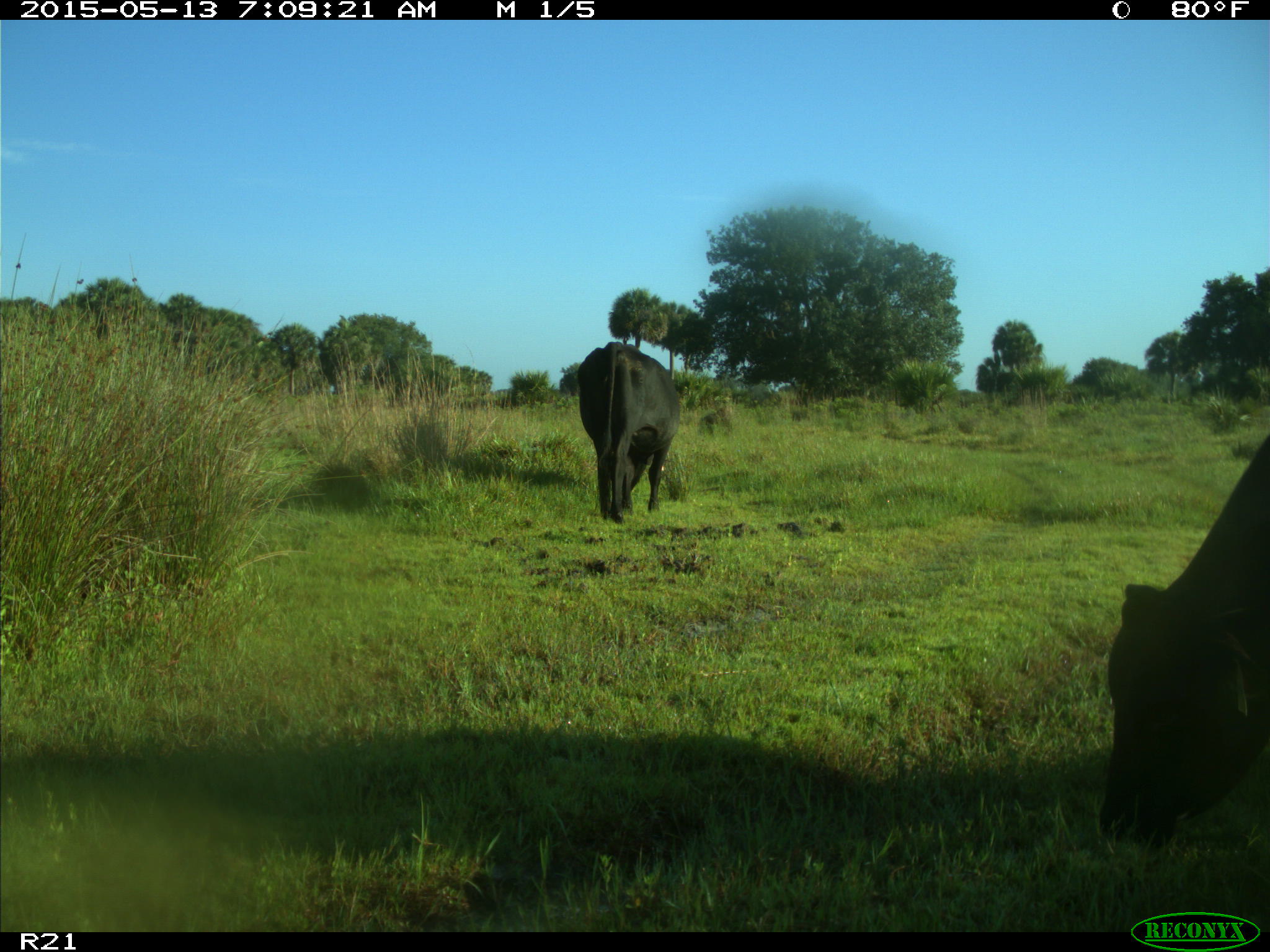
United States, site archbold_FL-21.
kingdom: Animalia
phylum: Chordata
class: Mammalia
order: Artiodactyla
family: Bovidae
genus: Bos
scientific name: Bos taurus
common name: domestic cow